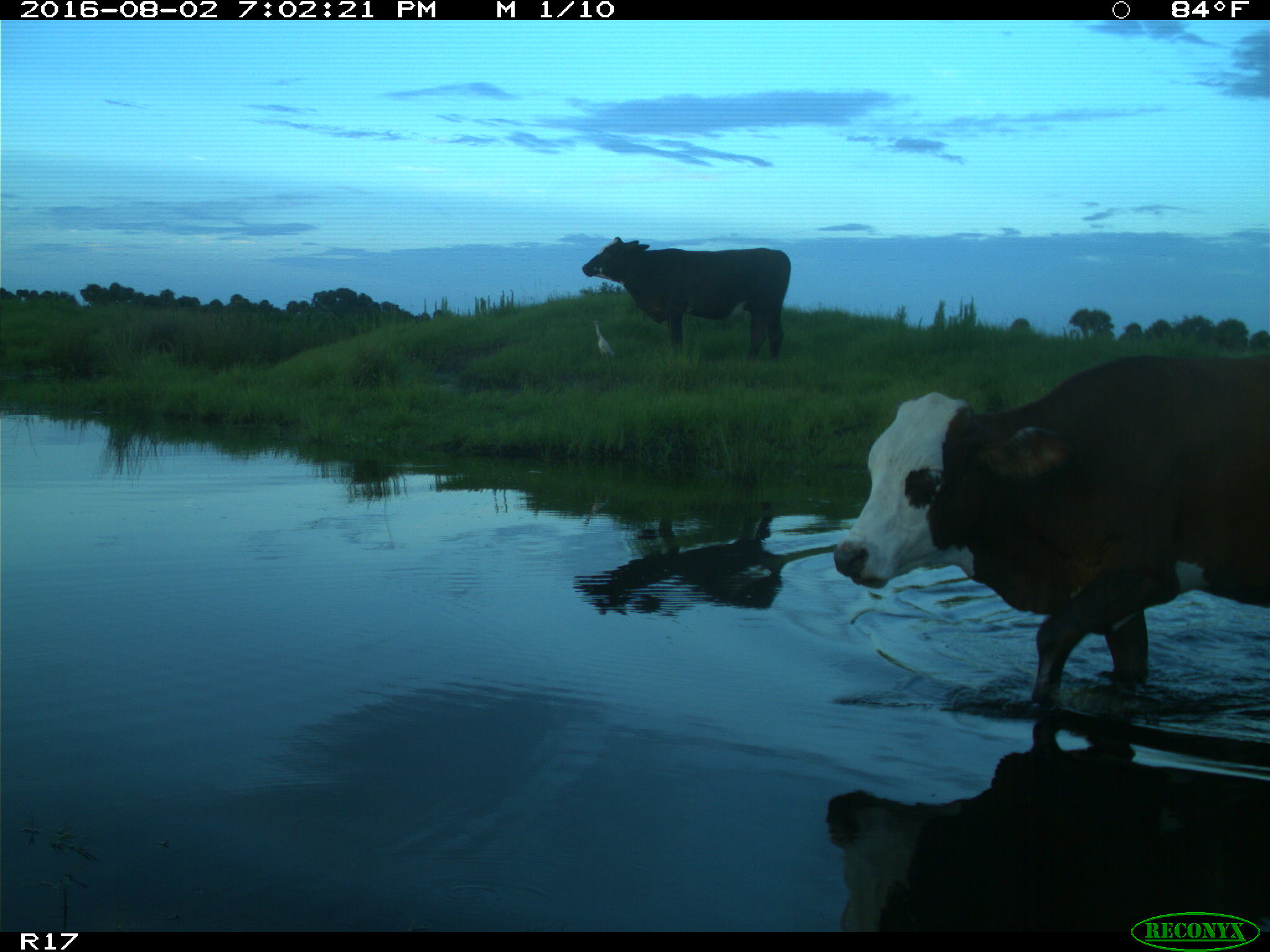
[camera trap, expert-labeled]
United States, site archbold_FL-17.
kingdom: Animalia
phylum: Chordata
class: Mammalia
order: Artiodactyla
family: Bovidae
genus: Bos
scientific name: Bos taurus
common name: domestic cow